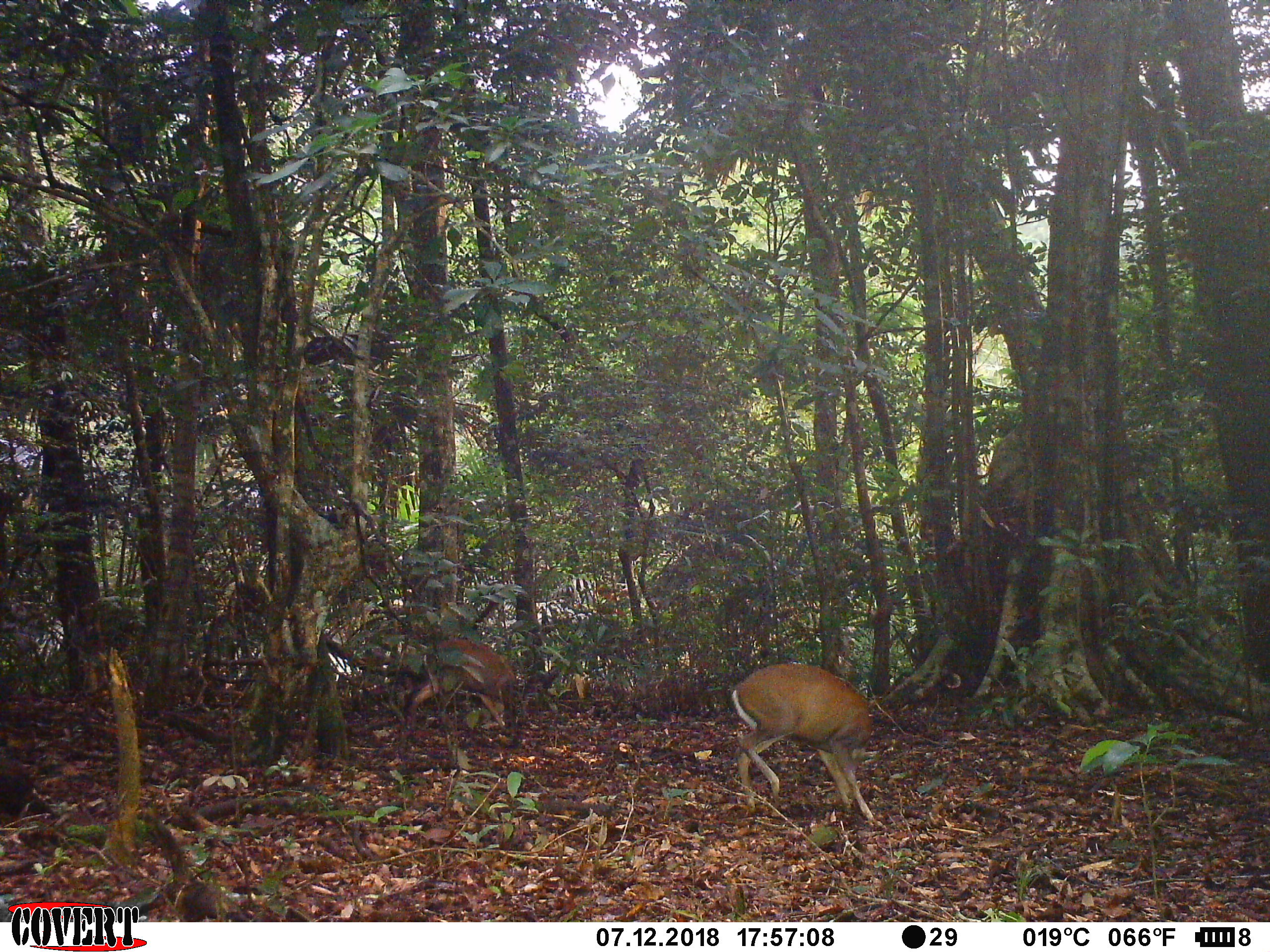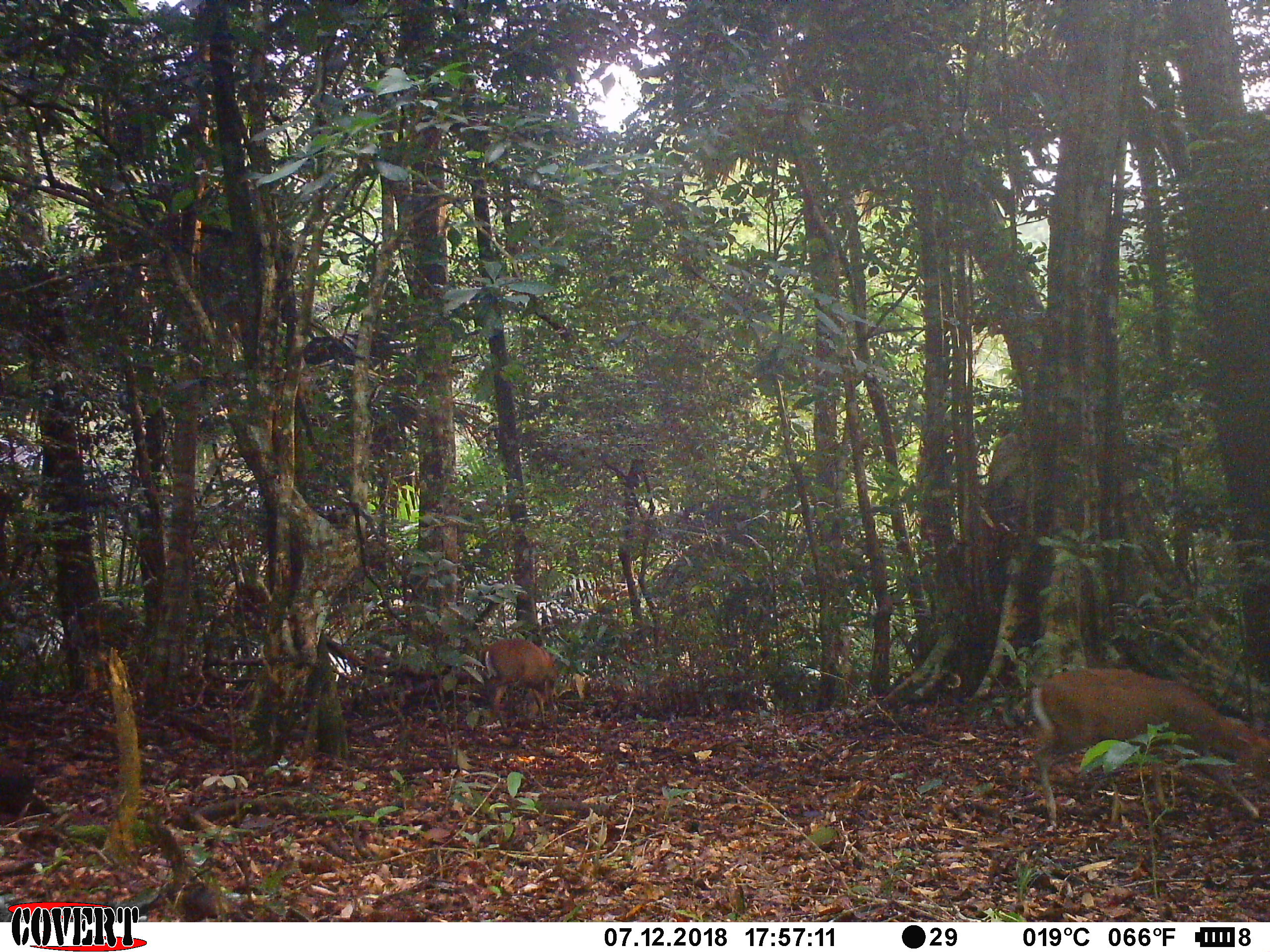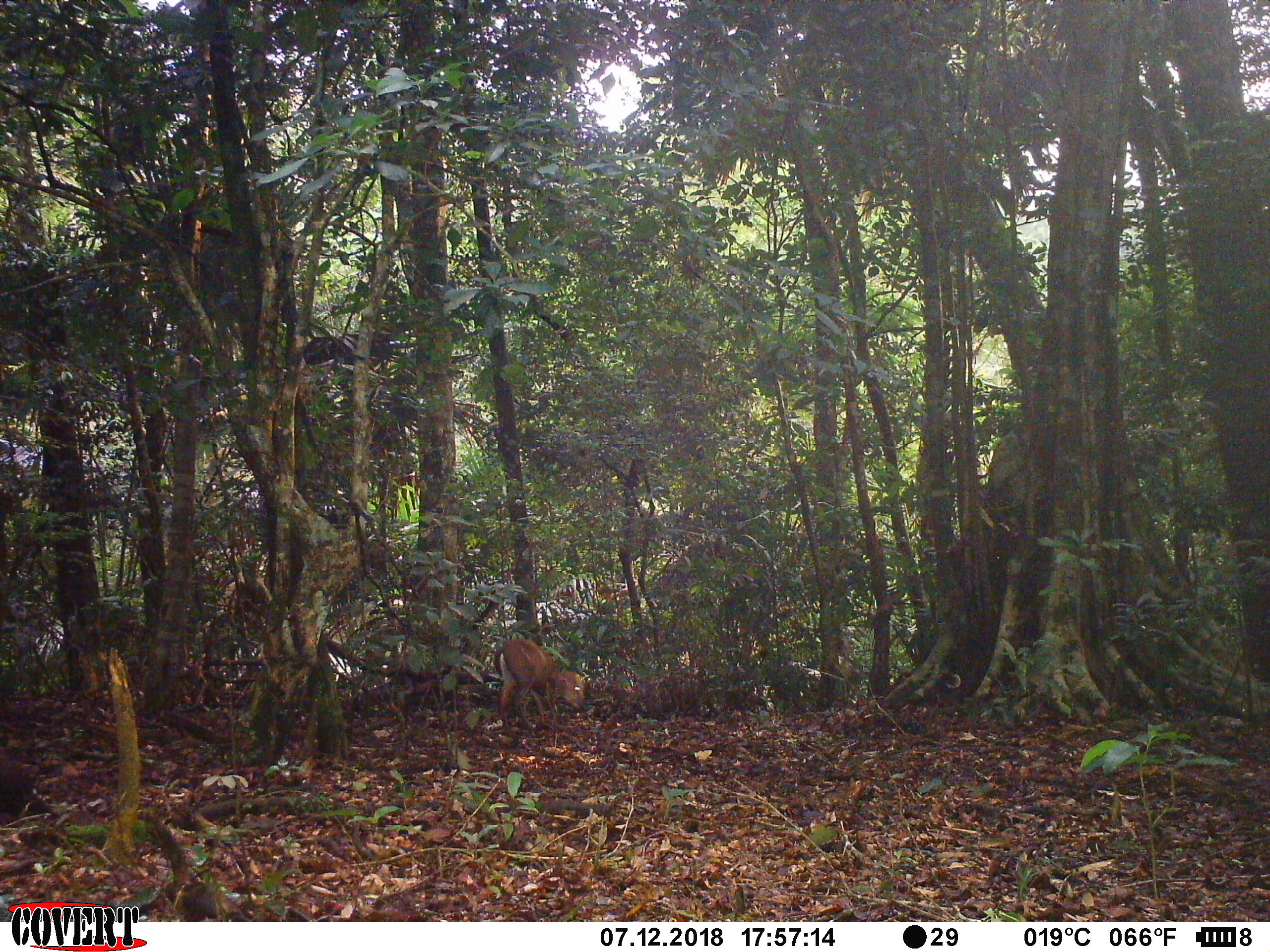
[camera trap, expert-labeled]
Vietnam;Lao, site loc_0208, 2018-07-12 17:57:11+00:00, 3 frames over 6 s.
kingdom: Animalia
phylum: Chordata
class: Mammalia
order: Artiodactyla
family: Cervidae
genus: Muntiacus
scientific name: Muntiacus rooseveltorum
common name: roosevelt's muntjac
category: roosevelts muntjac group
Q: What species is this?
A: Roosevelts muntjac group (roosevelt's muntjac) (Muntiacus rooseveltorum).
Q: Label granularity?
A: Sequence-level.